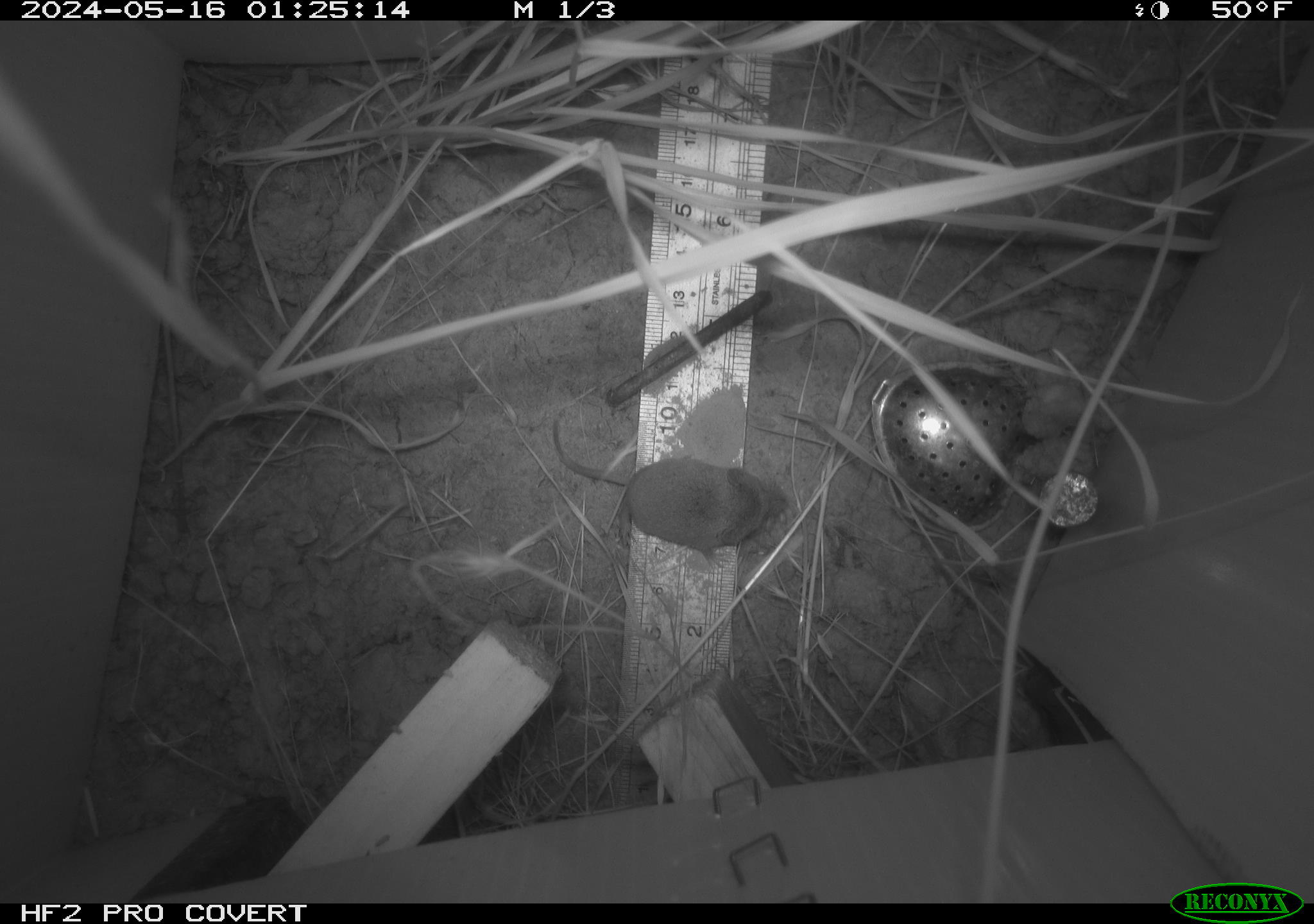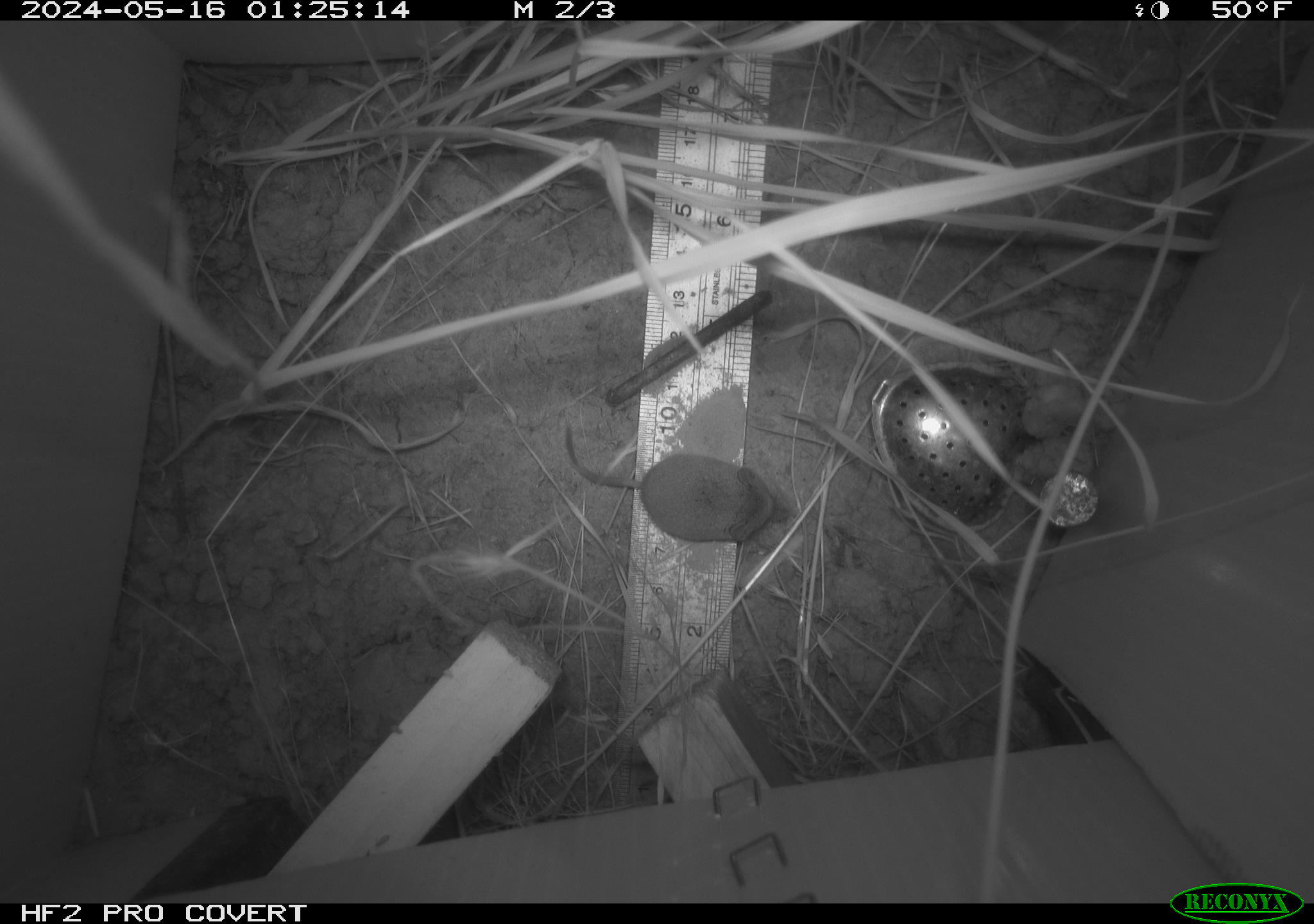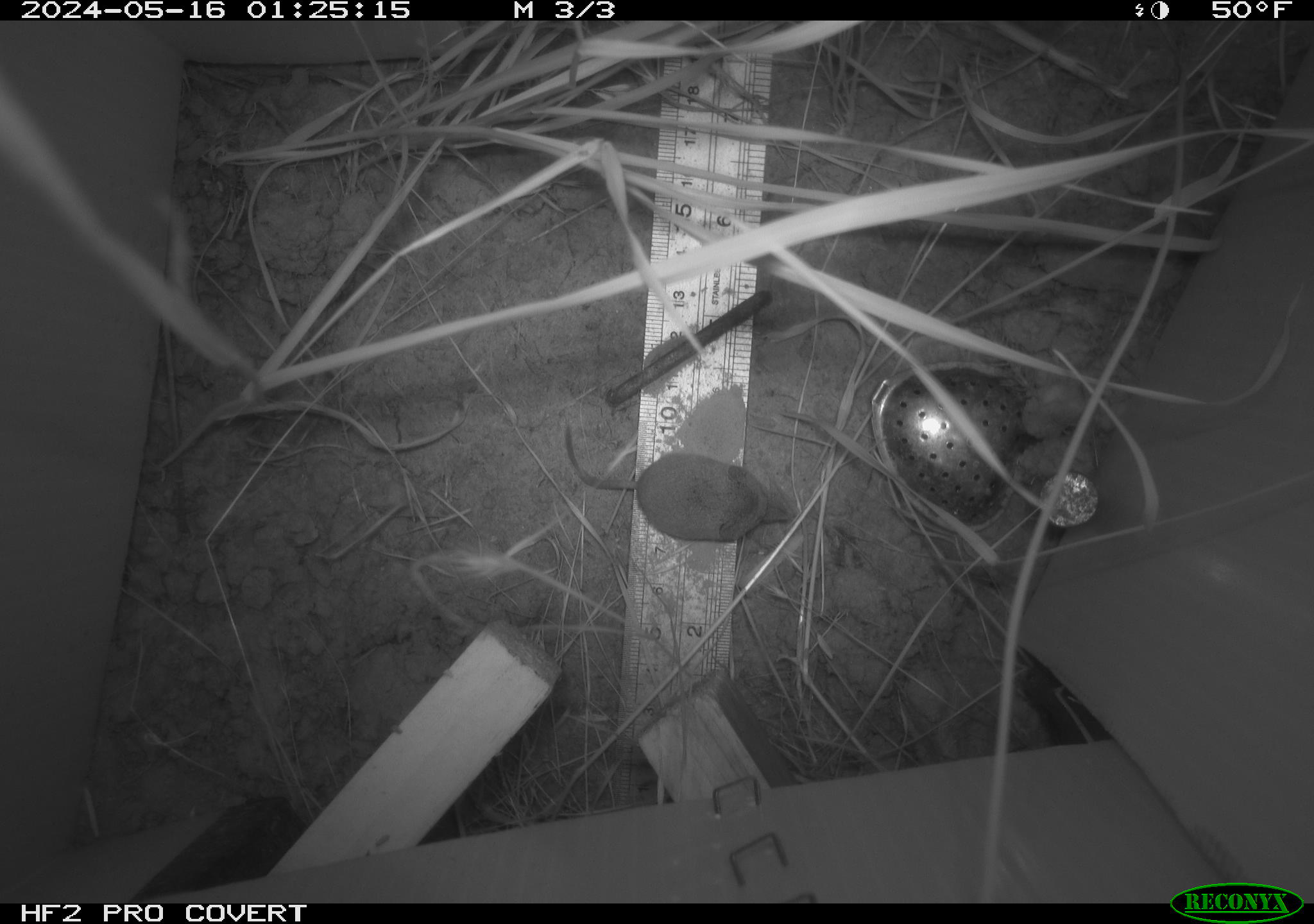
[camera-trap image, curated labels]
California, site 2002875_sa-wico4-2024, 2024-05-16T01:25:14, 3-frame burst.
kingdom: Animalia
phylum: Chordata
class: Mammalia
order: Eulipotyphla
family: Soricidae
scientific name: Soricidae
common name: shrews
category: soricidae family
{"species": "soricidae family (shrews) (Soricidae)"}